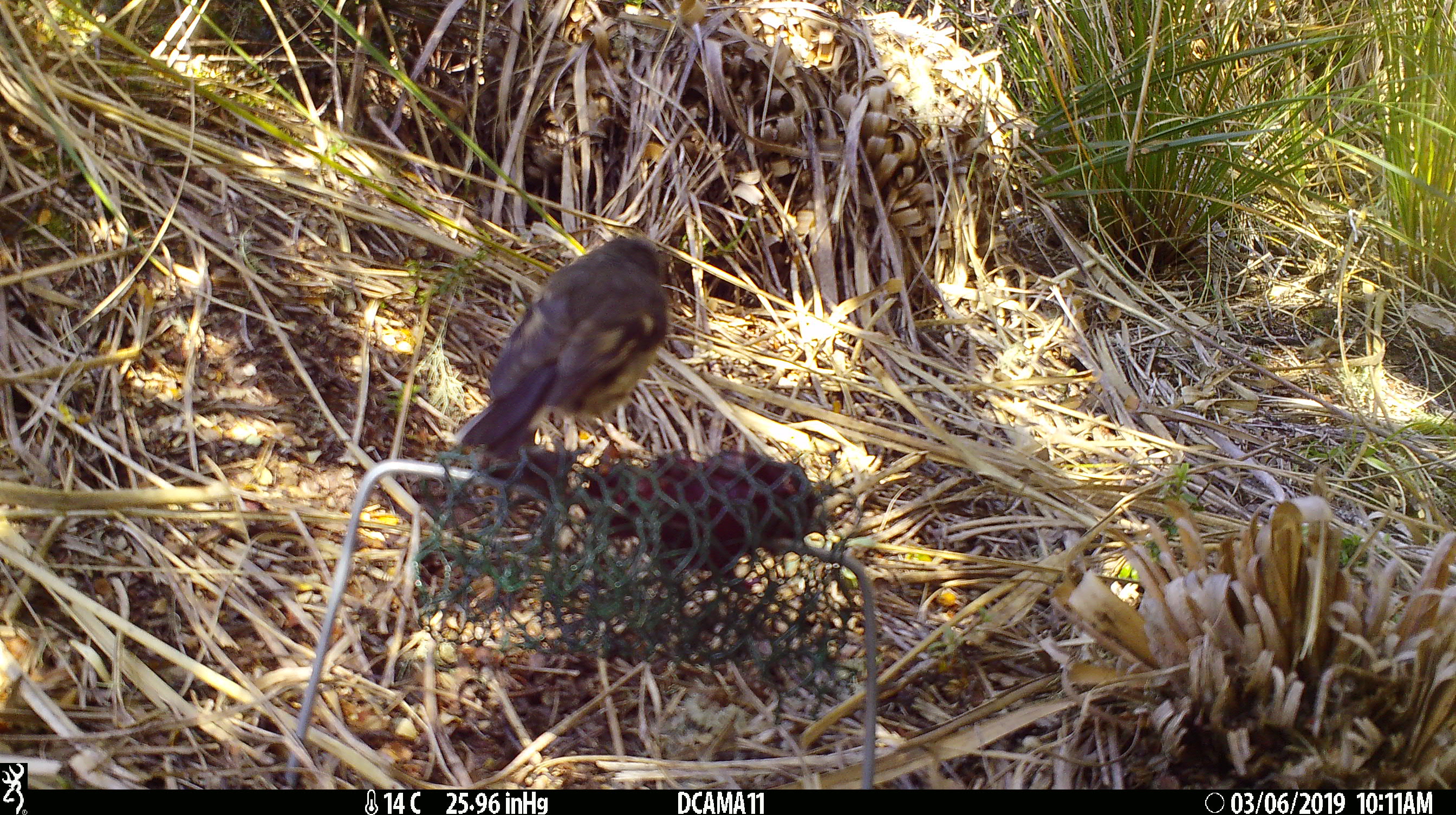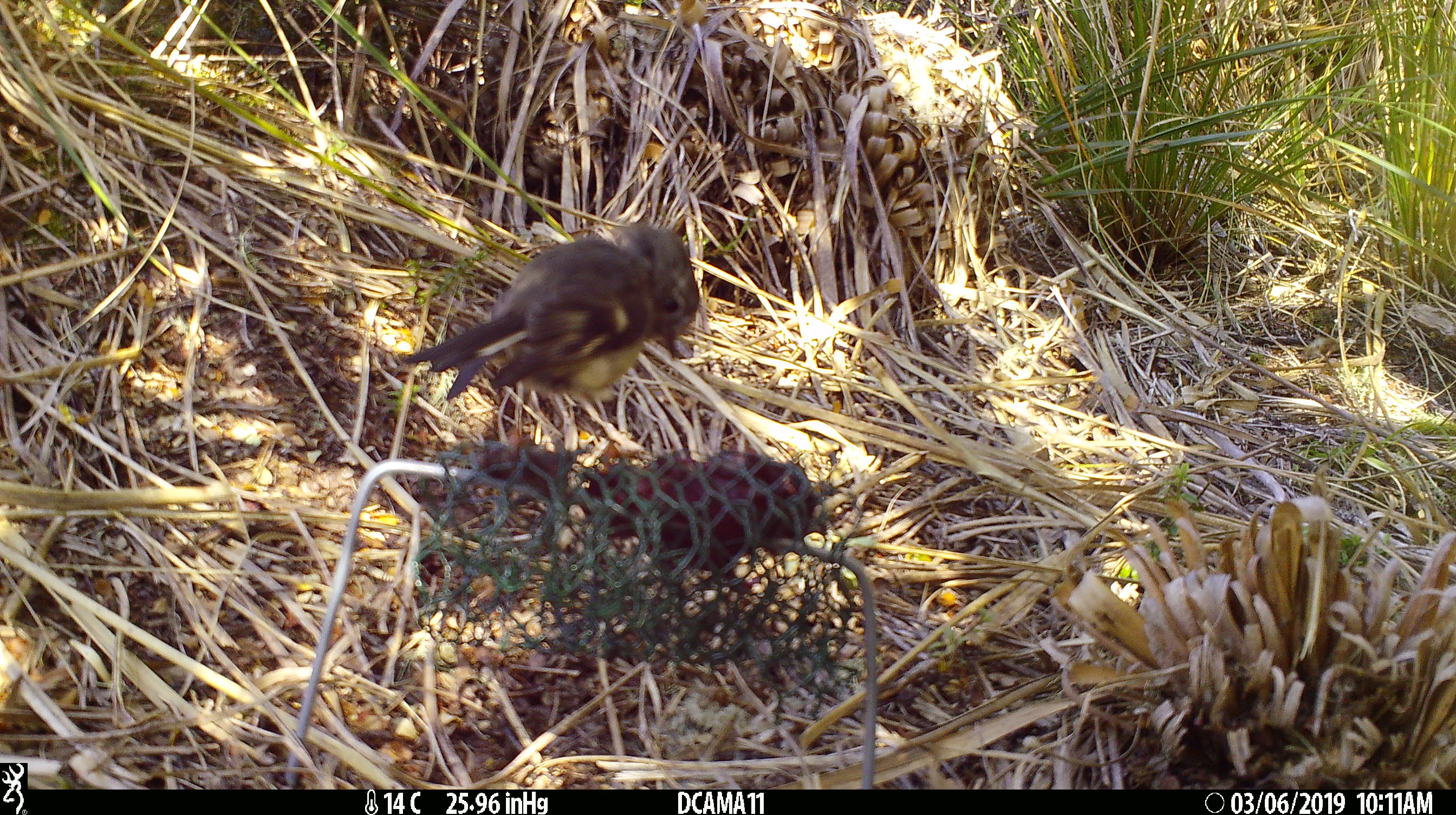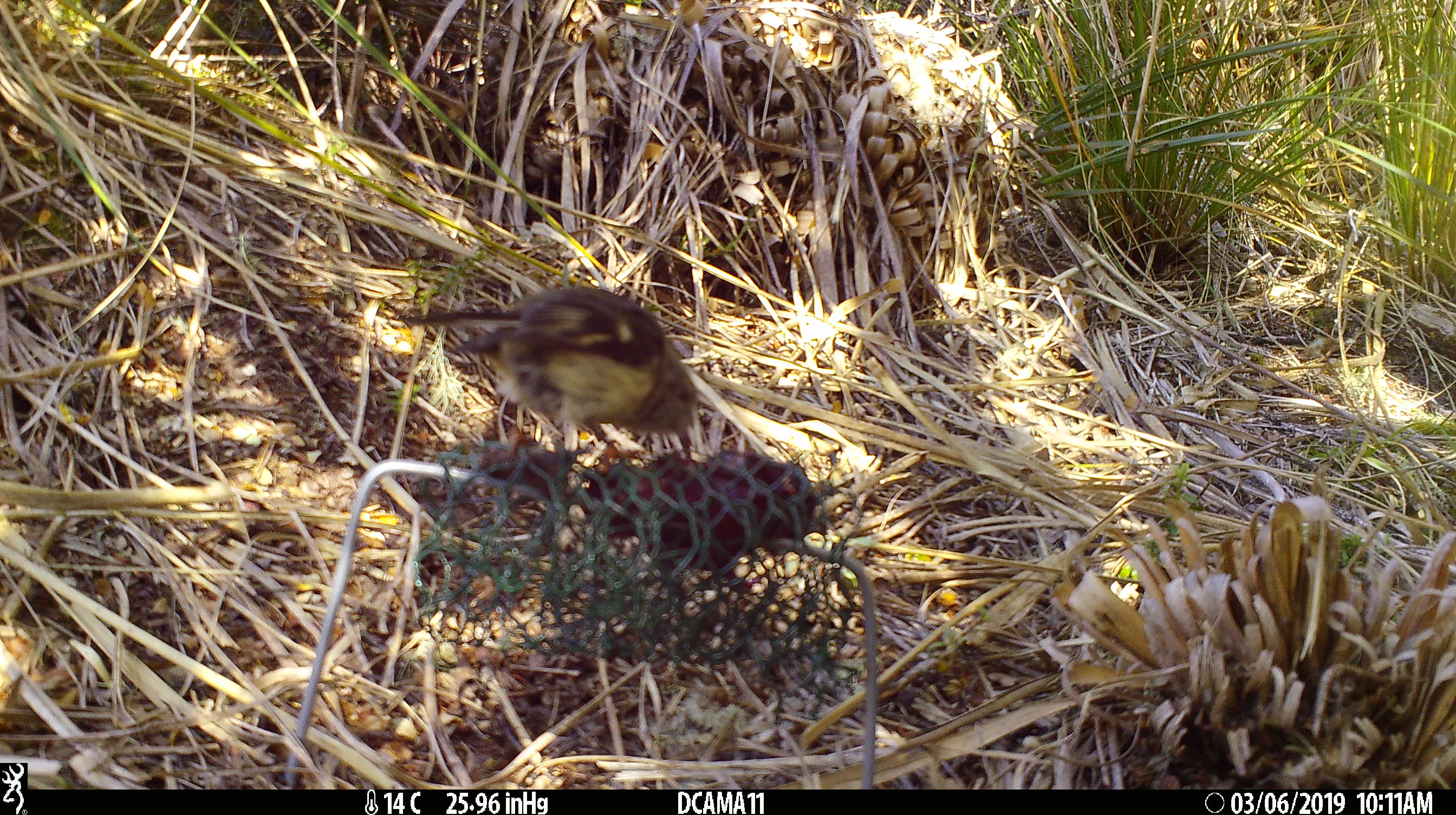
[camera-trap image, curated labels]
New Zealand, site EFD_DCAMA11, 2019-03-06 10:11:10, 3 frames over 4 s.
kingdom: Animalia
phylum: Chordata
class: Aves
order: Passeriformes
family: Acanthisittidae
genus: Acanthisitta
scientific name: Acanthisitta chloris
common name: rifleman